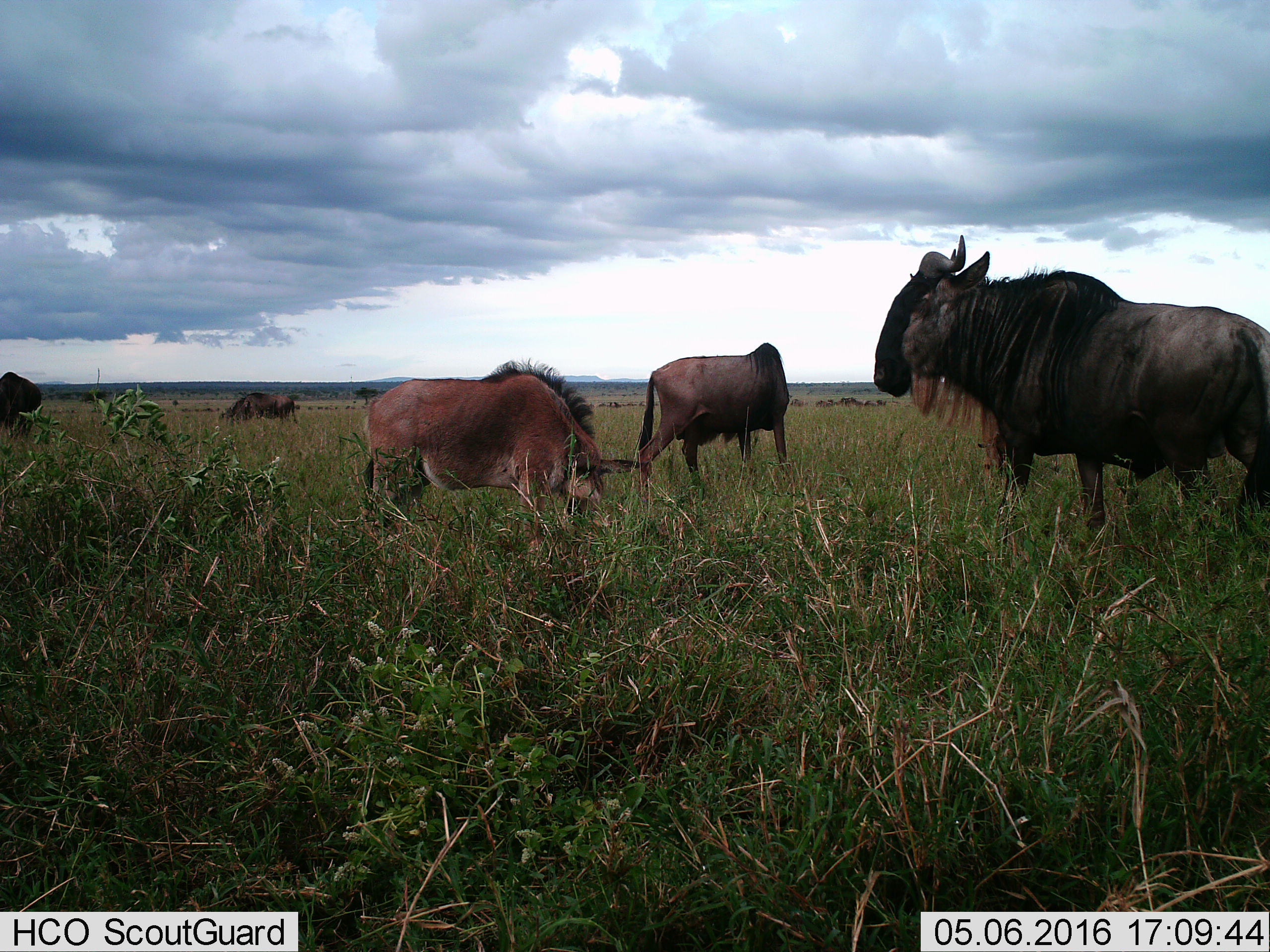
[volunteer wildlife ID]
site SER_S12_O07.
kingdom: Animalia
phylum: Chordata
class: Mammalia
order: Artiodactyla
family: Bovidae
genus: Connochaetes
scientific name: Connochaetes taurinus taurinus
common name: blue wildebeest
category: wildebeestblue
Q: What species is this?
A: Wildebeestblue (blue wildebeest) (Connochaetes taurinus taurinus).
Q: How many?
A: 6.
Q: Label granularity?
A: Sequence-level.